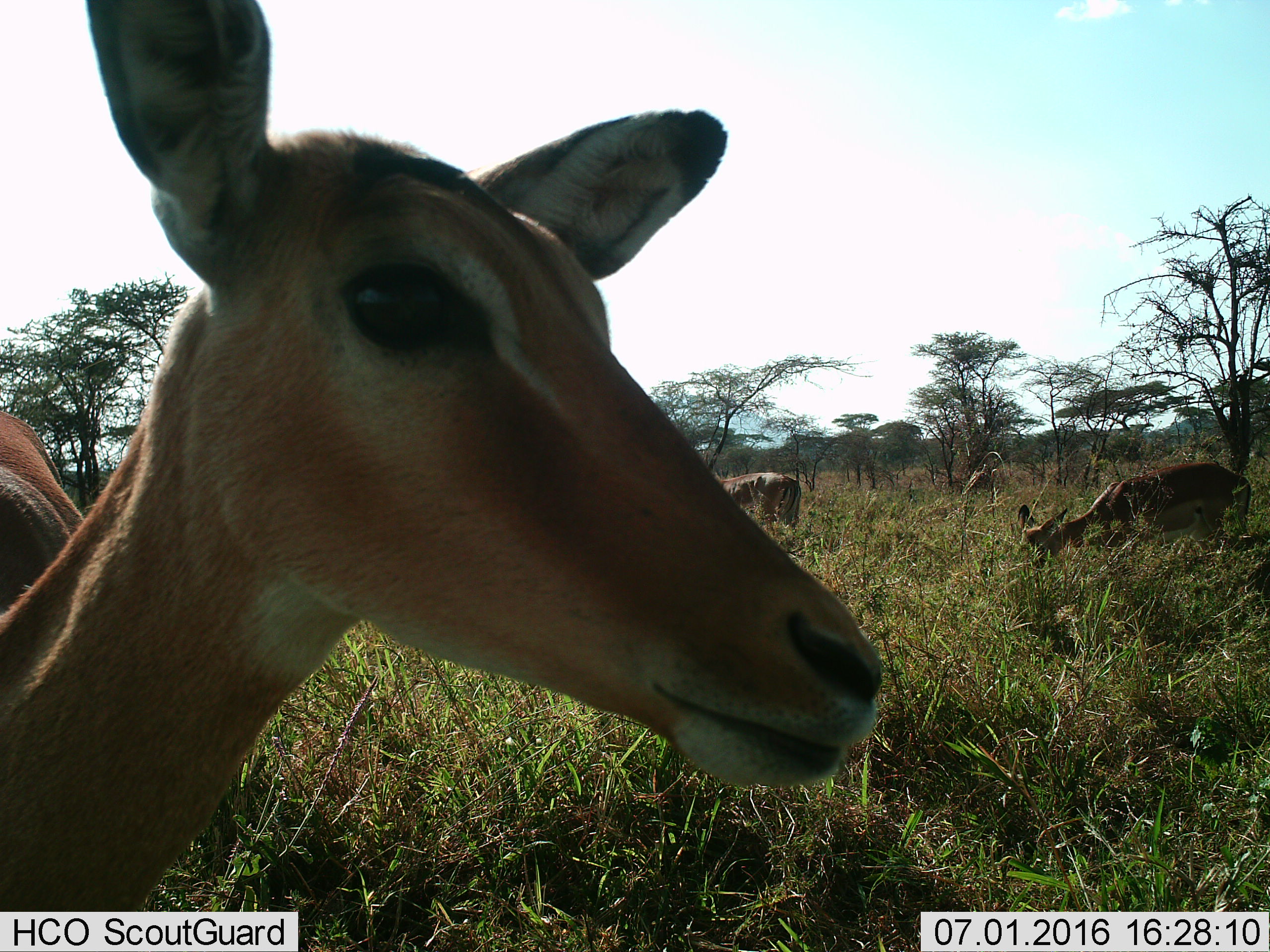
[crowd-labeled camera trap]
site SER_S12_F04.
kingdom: Animalia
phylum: Chordata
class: Mammalia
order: Artiodactyla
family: Bovidae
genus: Aepyceros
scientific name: Aepyceros melampus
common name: impala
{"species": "impala (Aepyceros melampus)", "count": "3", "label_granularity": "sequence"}